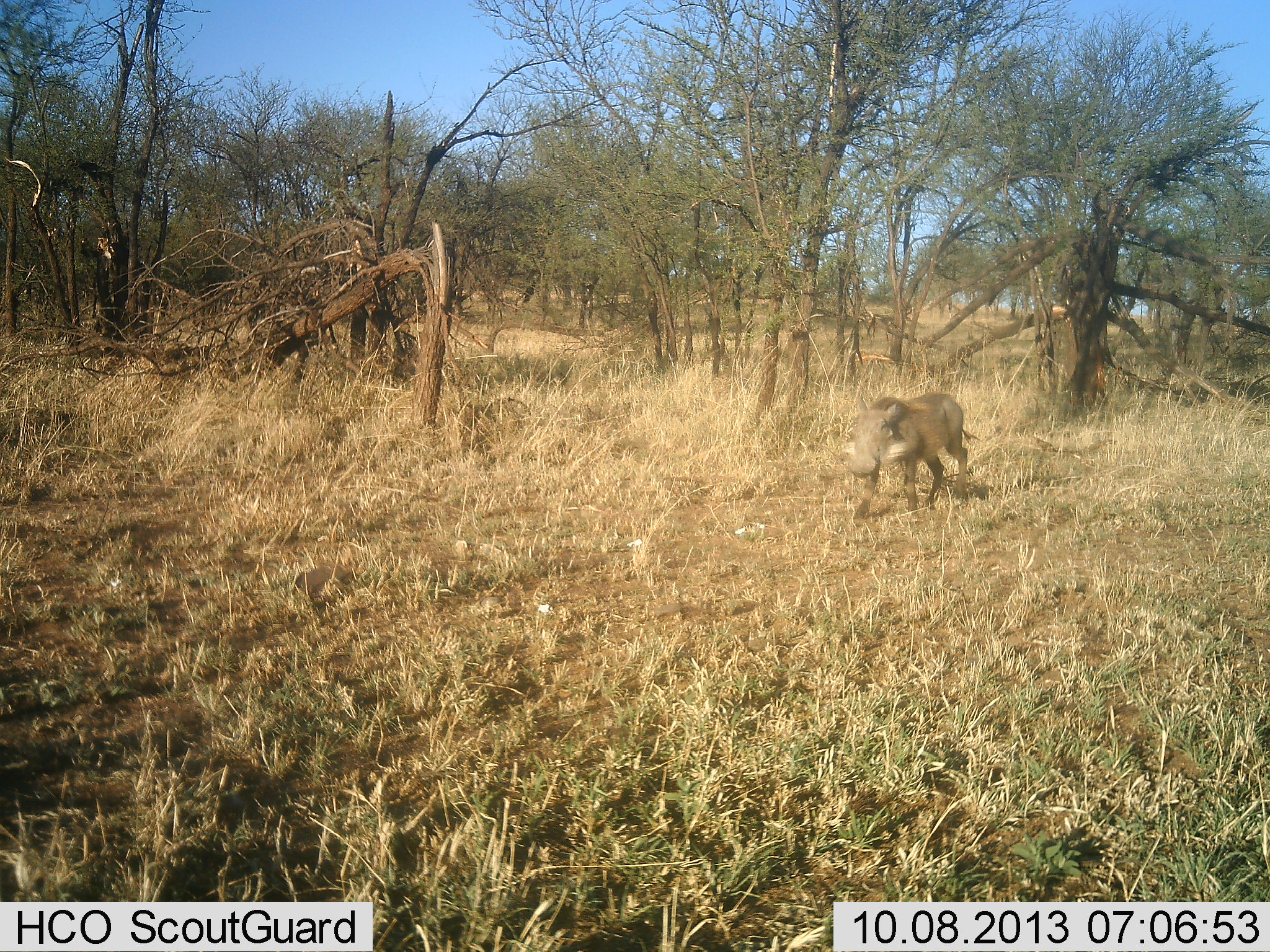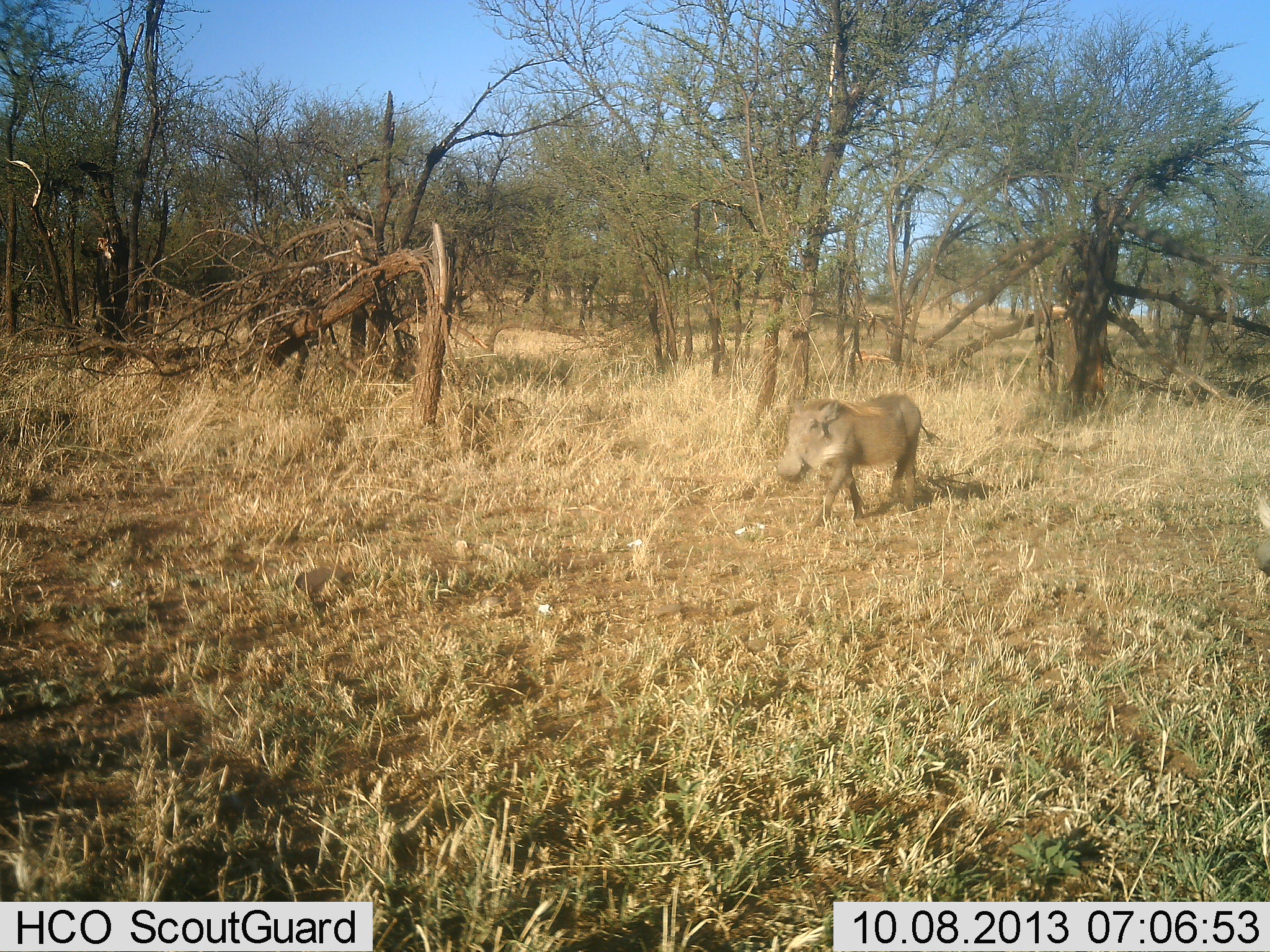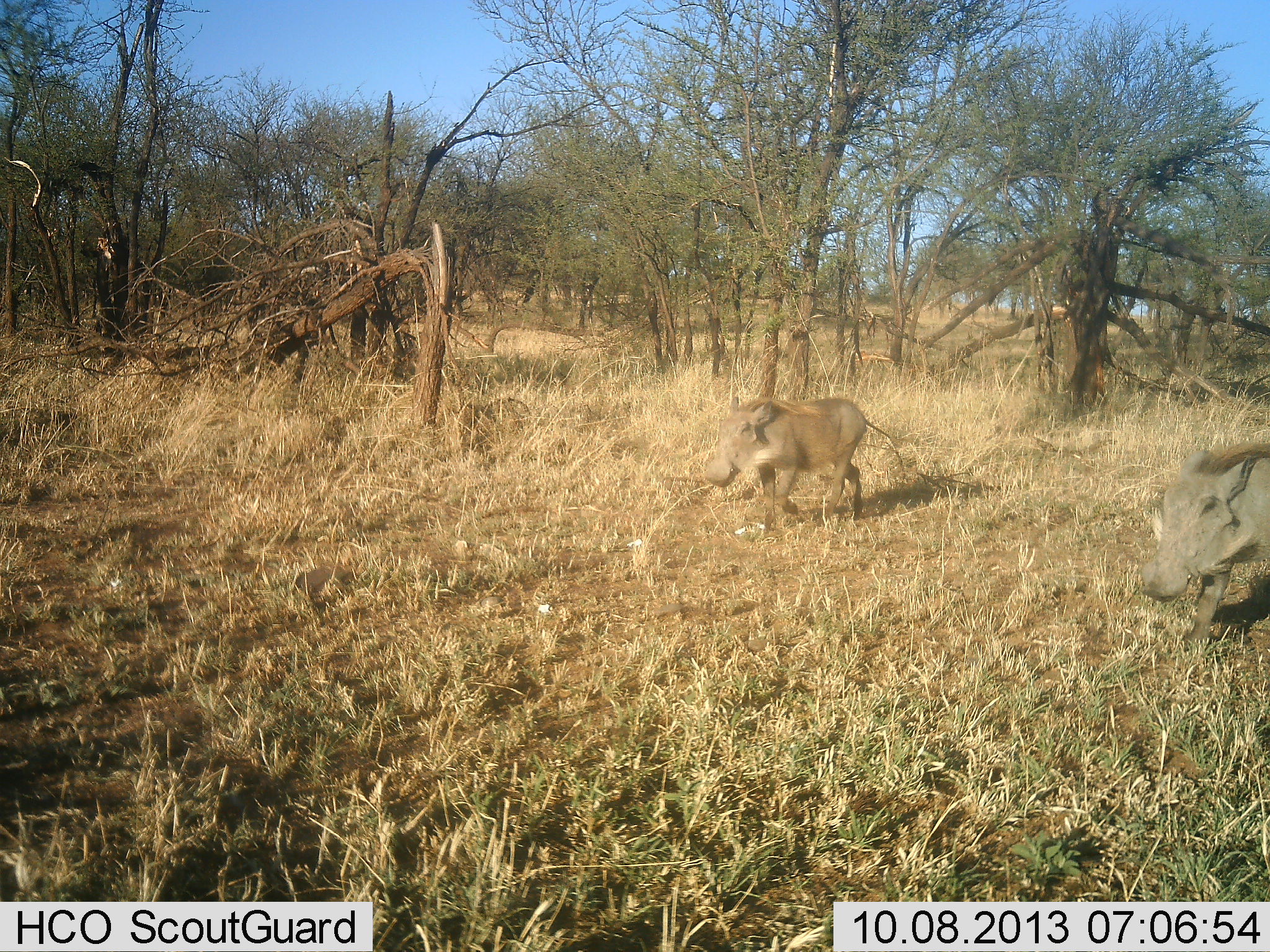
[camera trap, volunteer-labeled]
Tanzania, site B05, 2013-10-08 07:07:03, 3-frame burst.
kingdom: Animalia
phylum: Chordata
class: Mammalia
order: Artiodactyla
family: Suidae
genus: Phacochoerus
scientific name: Phacochoerus africanus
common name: warthog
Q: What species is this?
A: Warthog (Phacochoerus africanus).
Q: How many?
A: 2.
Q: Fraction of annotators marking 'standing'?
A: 0%.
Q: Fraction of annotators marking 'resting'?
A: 0%.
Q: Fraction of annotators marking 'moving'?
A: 100%.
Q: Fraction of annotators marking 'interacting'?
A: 0%.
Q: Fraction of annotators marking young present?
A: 0%.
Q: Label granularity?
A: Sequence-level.